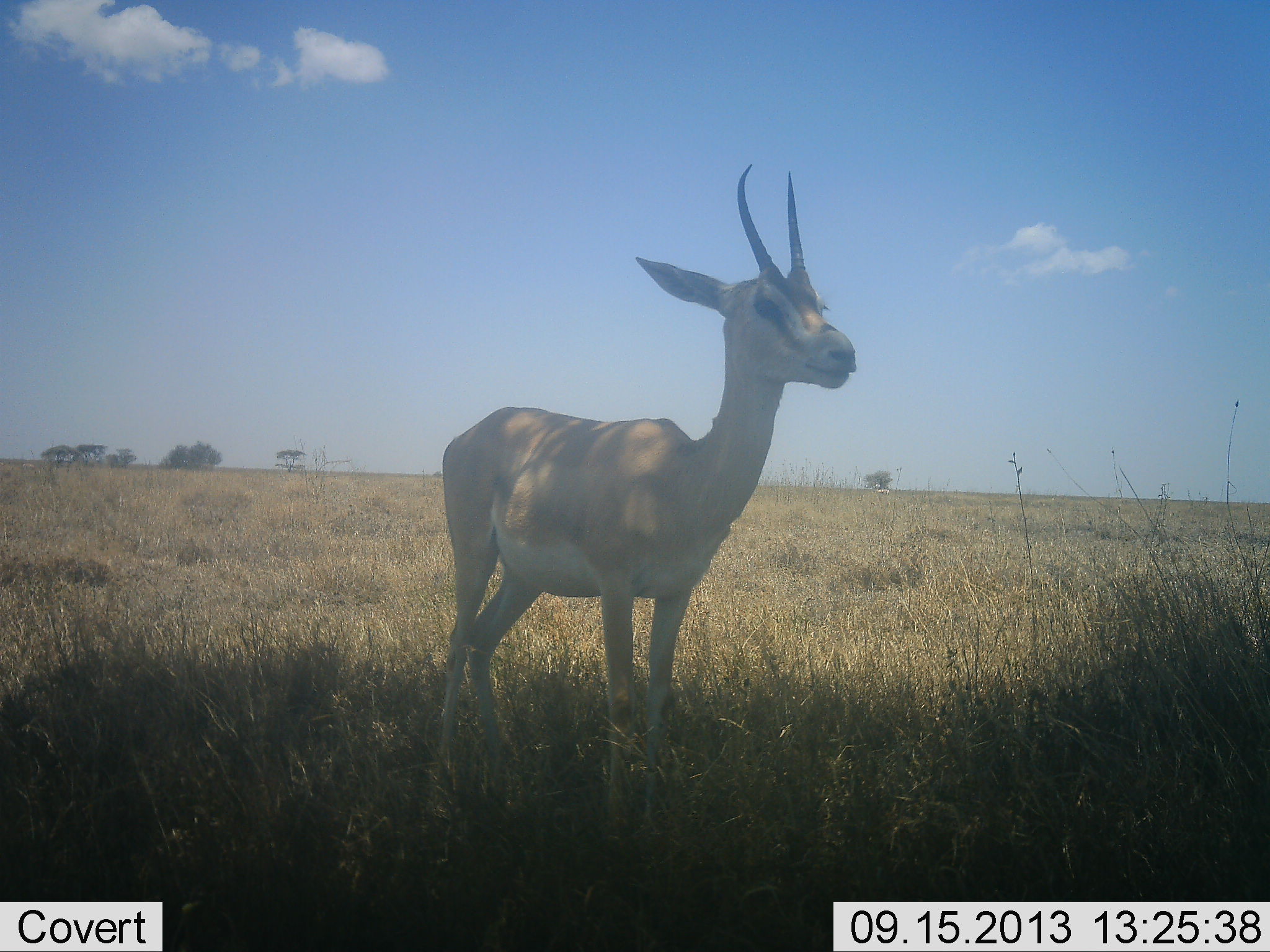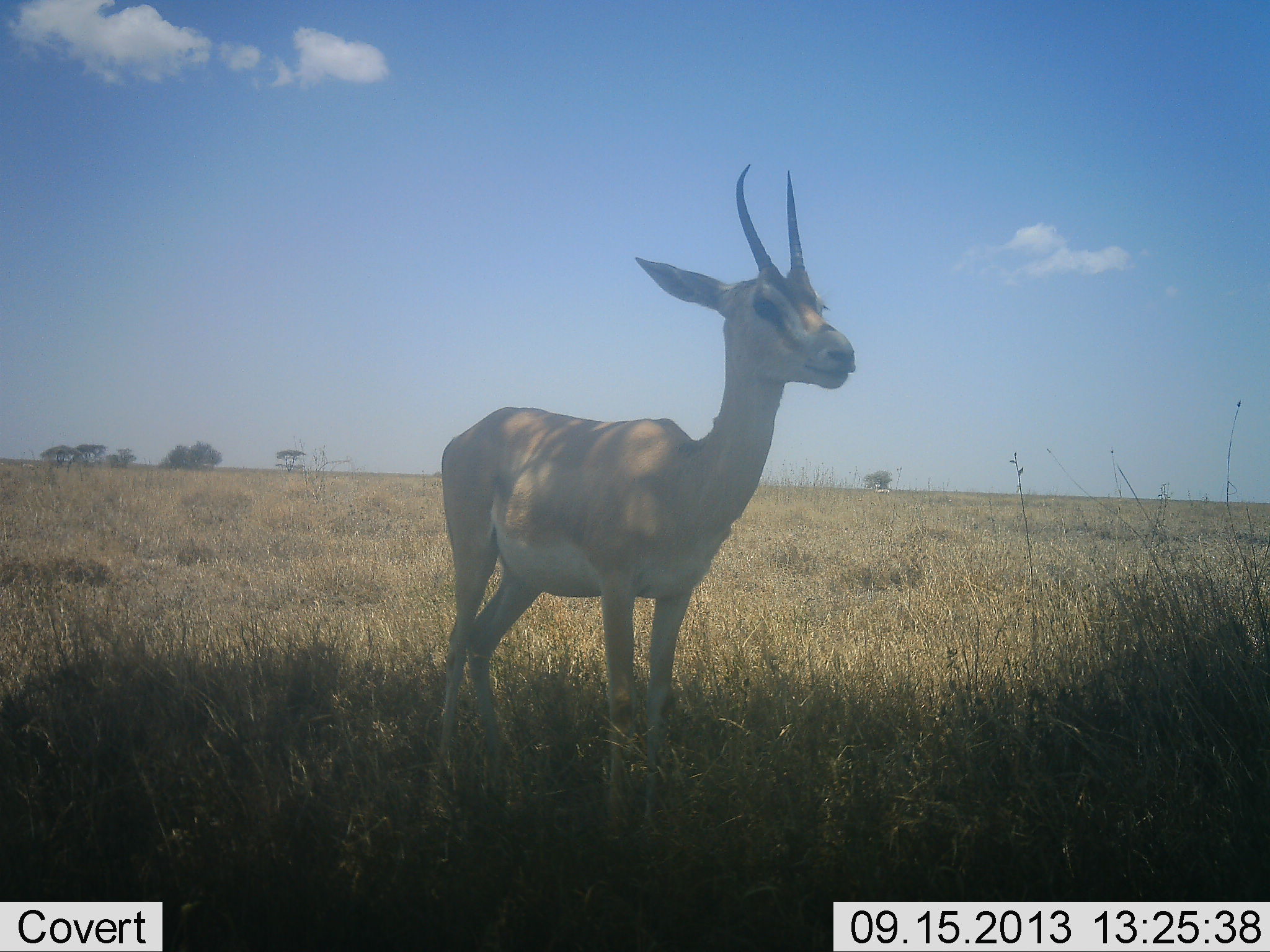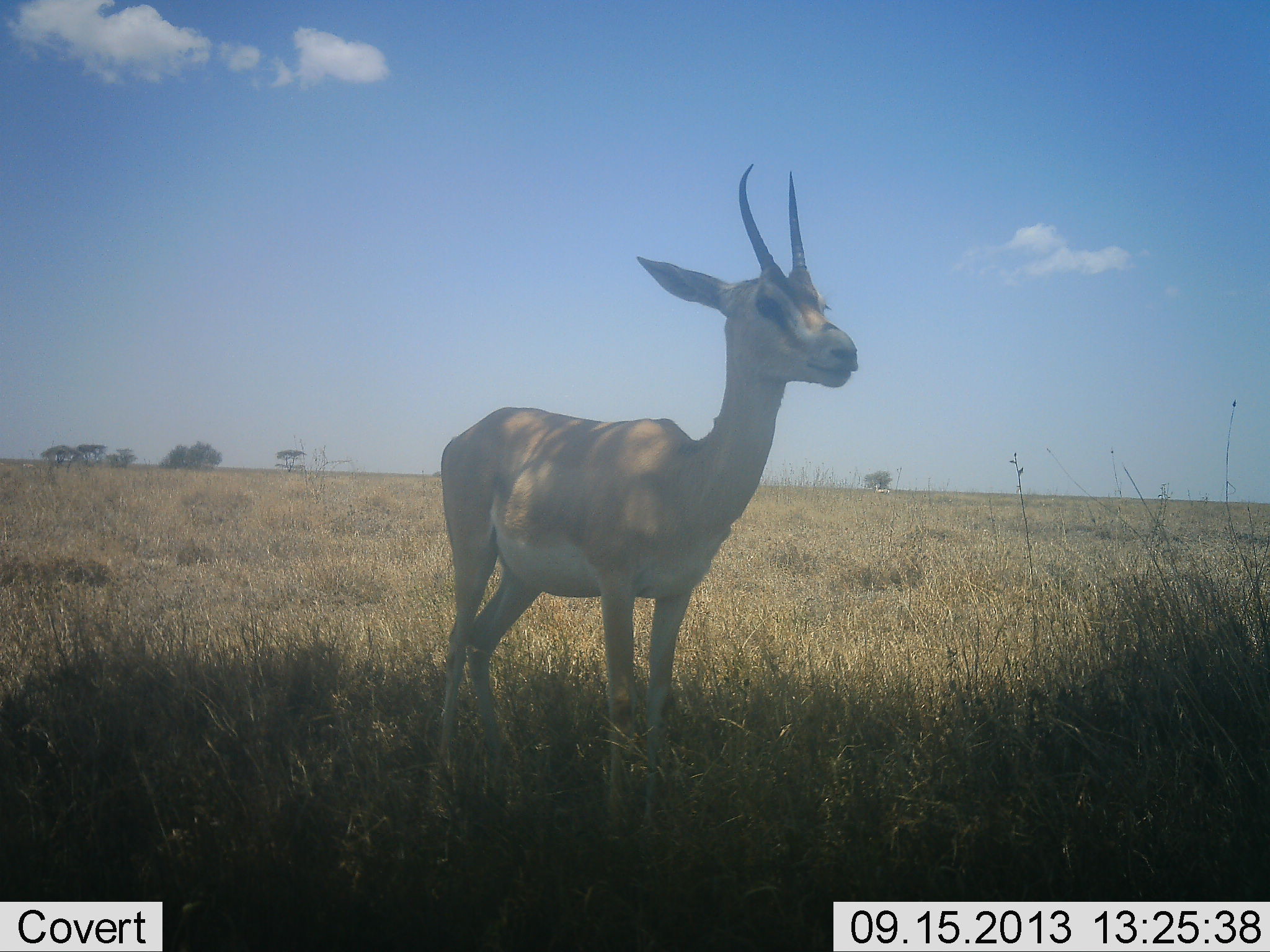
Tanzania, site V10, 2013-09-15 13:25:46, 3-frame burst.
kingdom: Animalia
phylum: Chordata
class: Mammalia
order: Artiodactyla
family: Bovidae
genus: Nanger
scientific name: Nanger granti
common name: grant's gazelle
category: gazellegrants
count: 1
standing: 100%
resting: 0%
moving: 0%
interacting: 0%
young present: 0%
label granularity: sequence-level